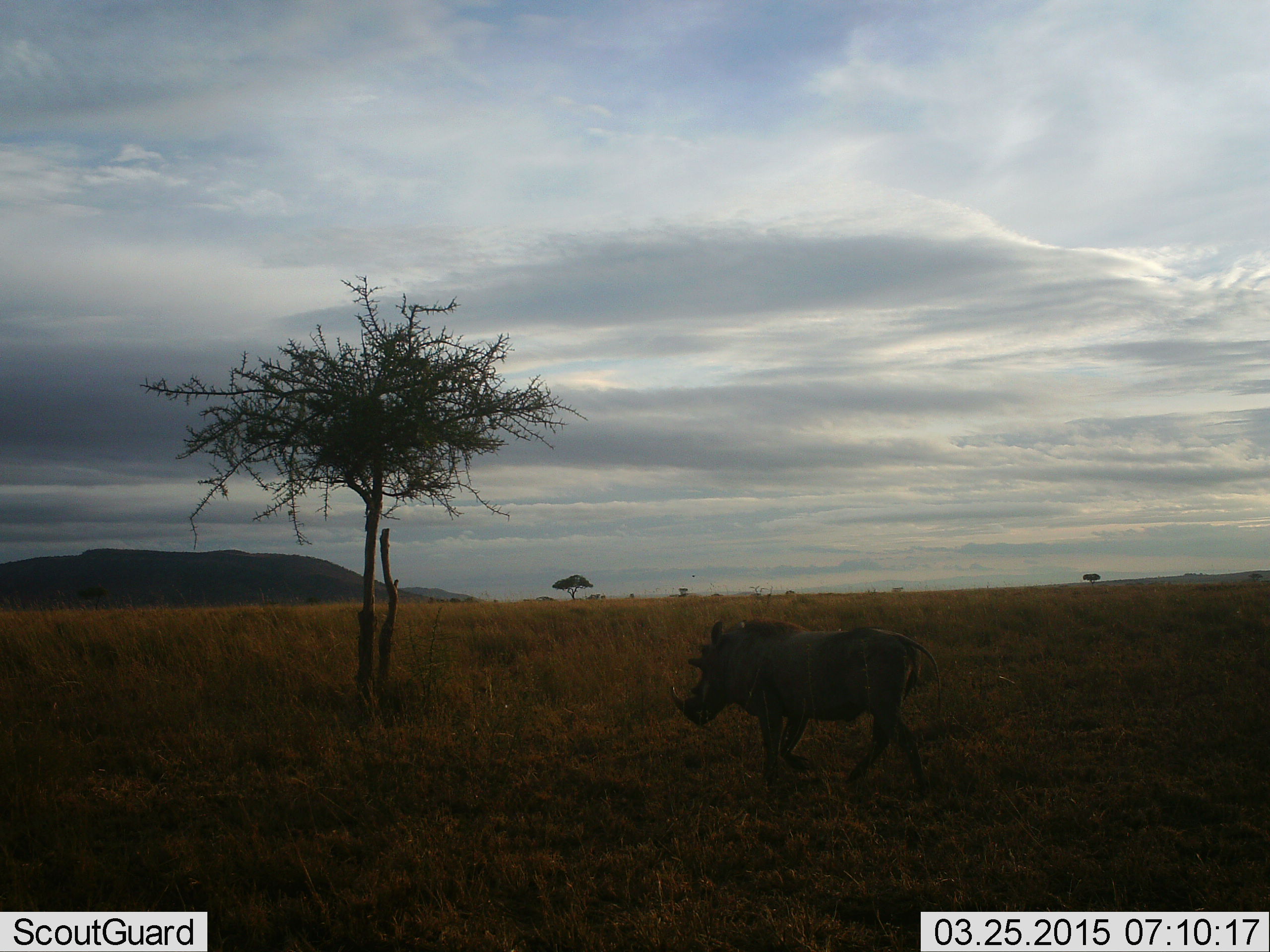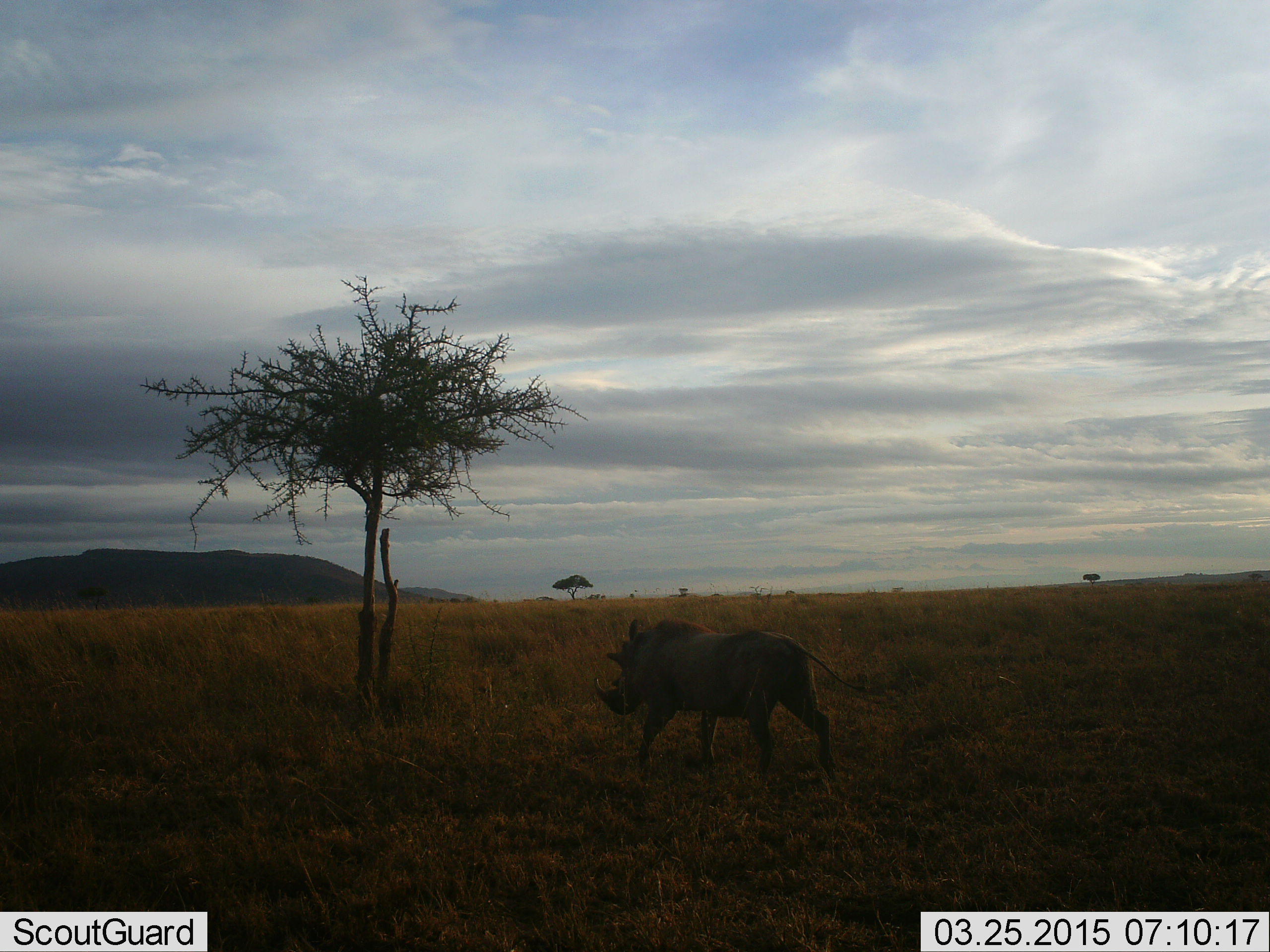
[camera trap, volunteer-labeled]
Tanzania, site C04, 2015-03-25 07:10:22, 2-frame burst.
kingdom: Animalia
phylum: Chordata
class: Mammalia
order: Artiodactyla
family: Suidae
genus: Phacochoerus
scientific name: Phacochoerus africanus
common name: warthog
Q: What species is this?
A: Warthog (Phacochoerus africanus).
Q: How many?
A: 1.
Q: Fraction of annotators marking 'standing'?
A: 0%.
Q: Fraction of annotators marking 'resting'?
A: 0%.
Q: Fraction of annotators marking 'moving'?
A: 100%.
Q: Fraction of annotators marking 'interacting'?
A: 0%.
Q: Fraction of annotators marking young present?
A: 0%.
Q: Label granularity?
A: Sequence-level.